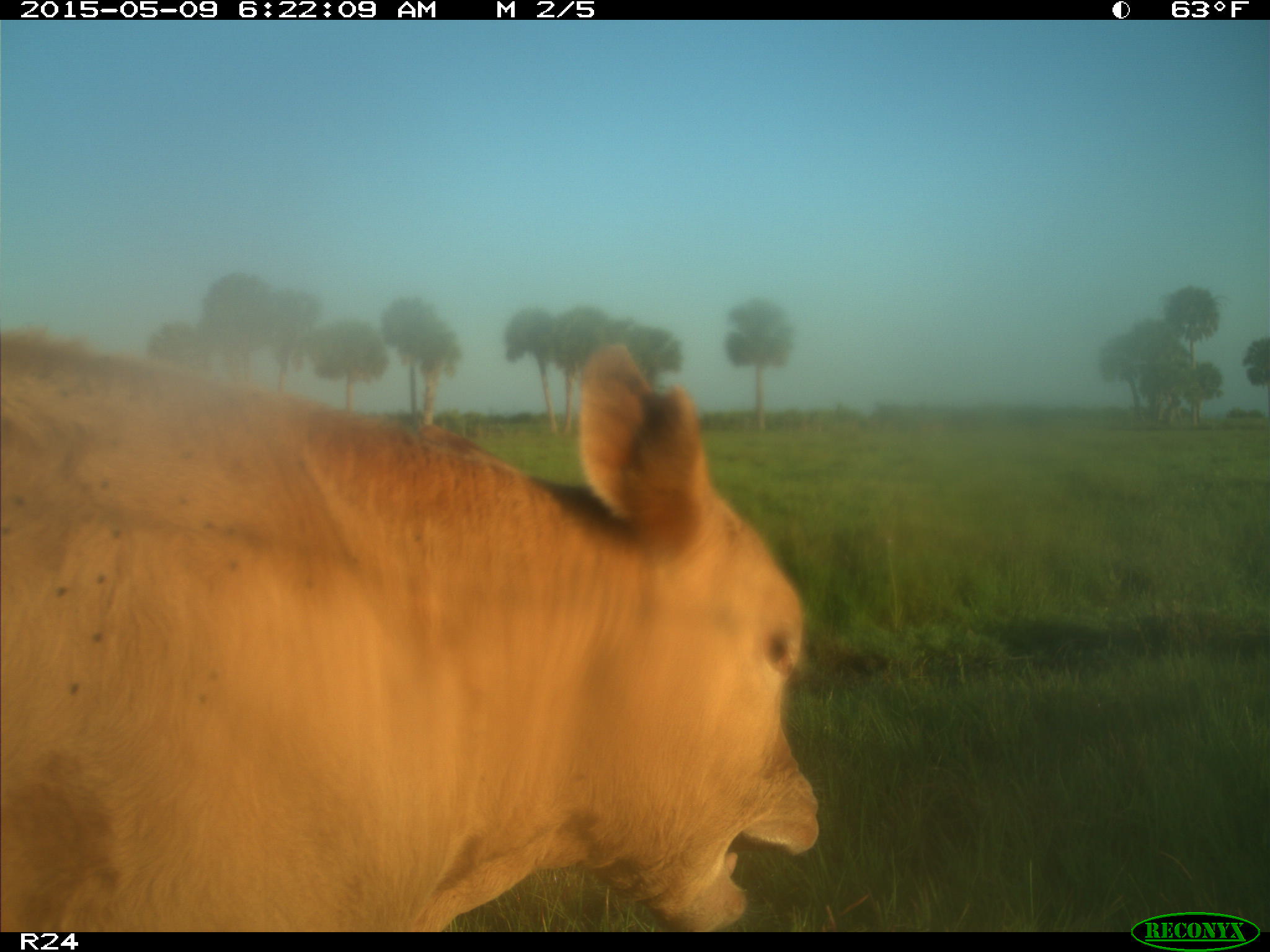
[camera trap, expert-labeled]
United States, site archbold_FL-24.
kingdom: Animalia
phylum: Chordata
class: Mammalia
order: Artiodactyla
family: Bovidae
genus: Bos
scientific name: Bos taurus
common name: domestic cow